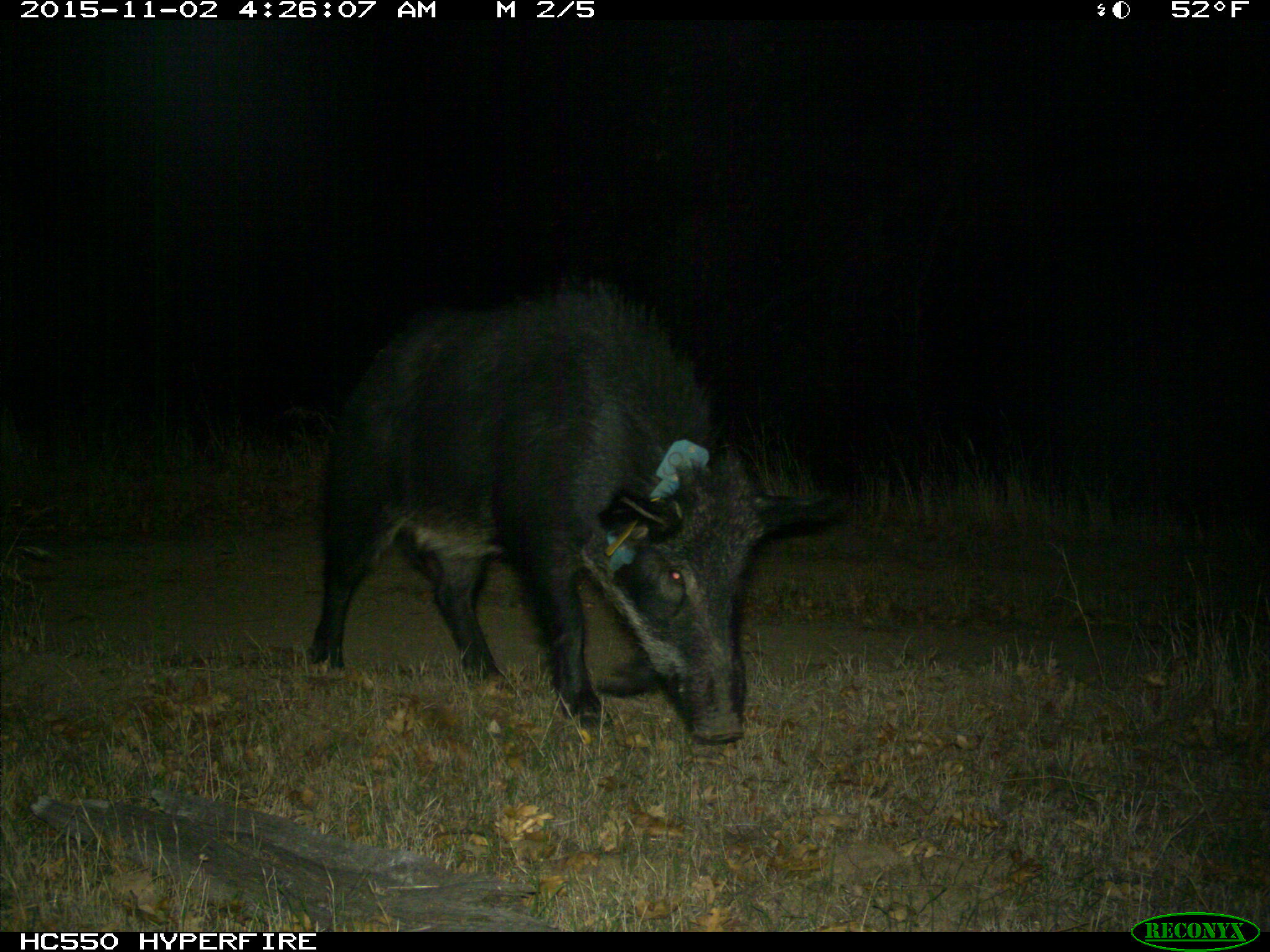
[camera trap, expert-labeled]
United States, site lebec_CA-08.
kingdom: Animalia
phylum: Chordata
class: Mammalia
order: Artiodactyla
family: Suidae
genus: Sus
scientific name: Sus scrofa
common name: wild boar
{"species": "Sus scrofa (wild boar)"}